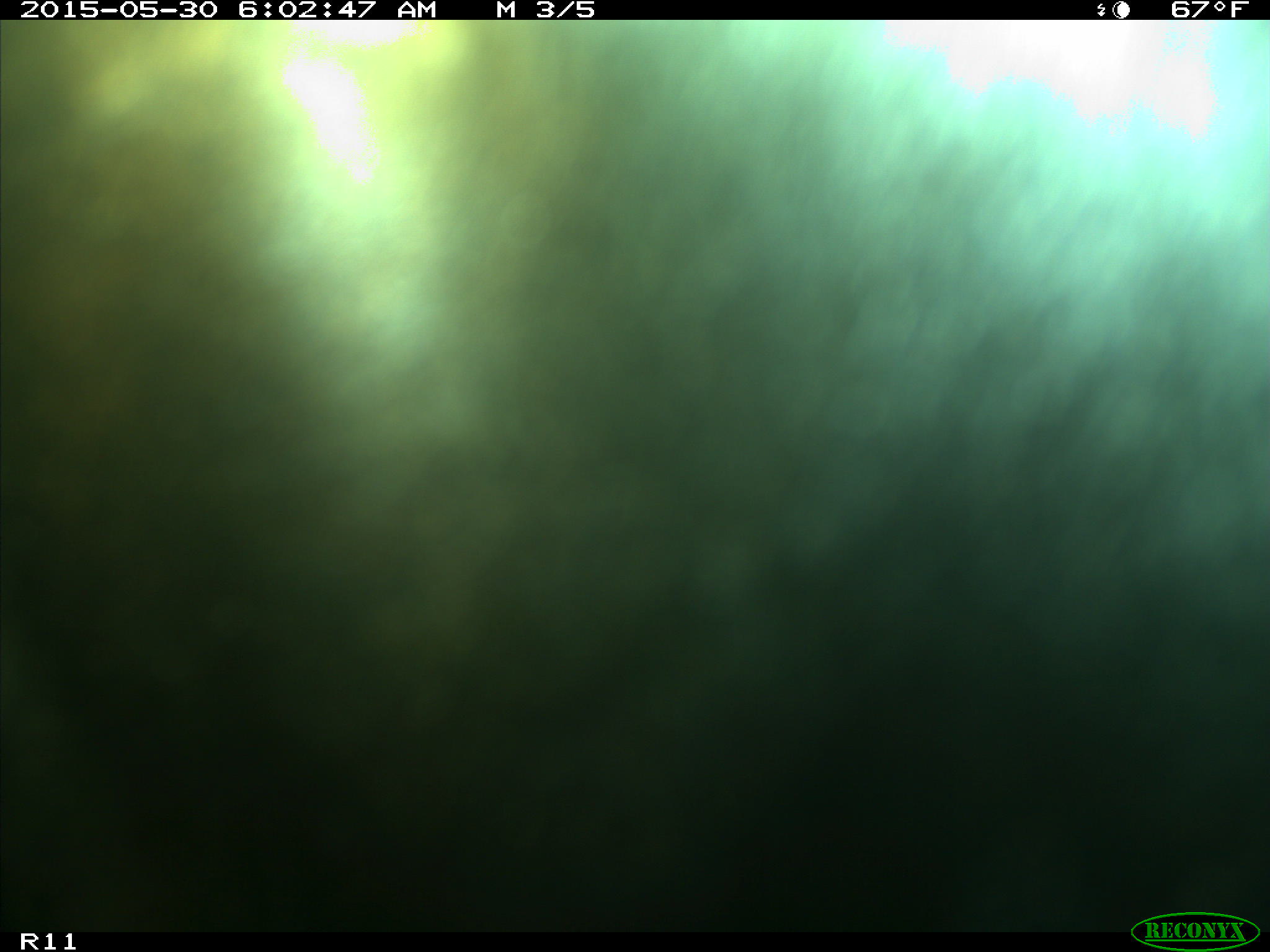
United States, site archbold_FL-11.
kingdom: Animalia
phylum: Chordata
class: Mammalia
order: Artiodactyla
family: Bovidae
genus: Bos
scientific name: Bos taurus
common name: domestic cow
Bos taurus (domestic cow).